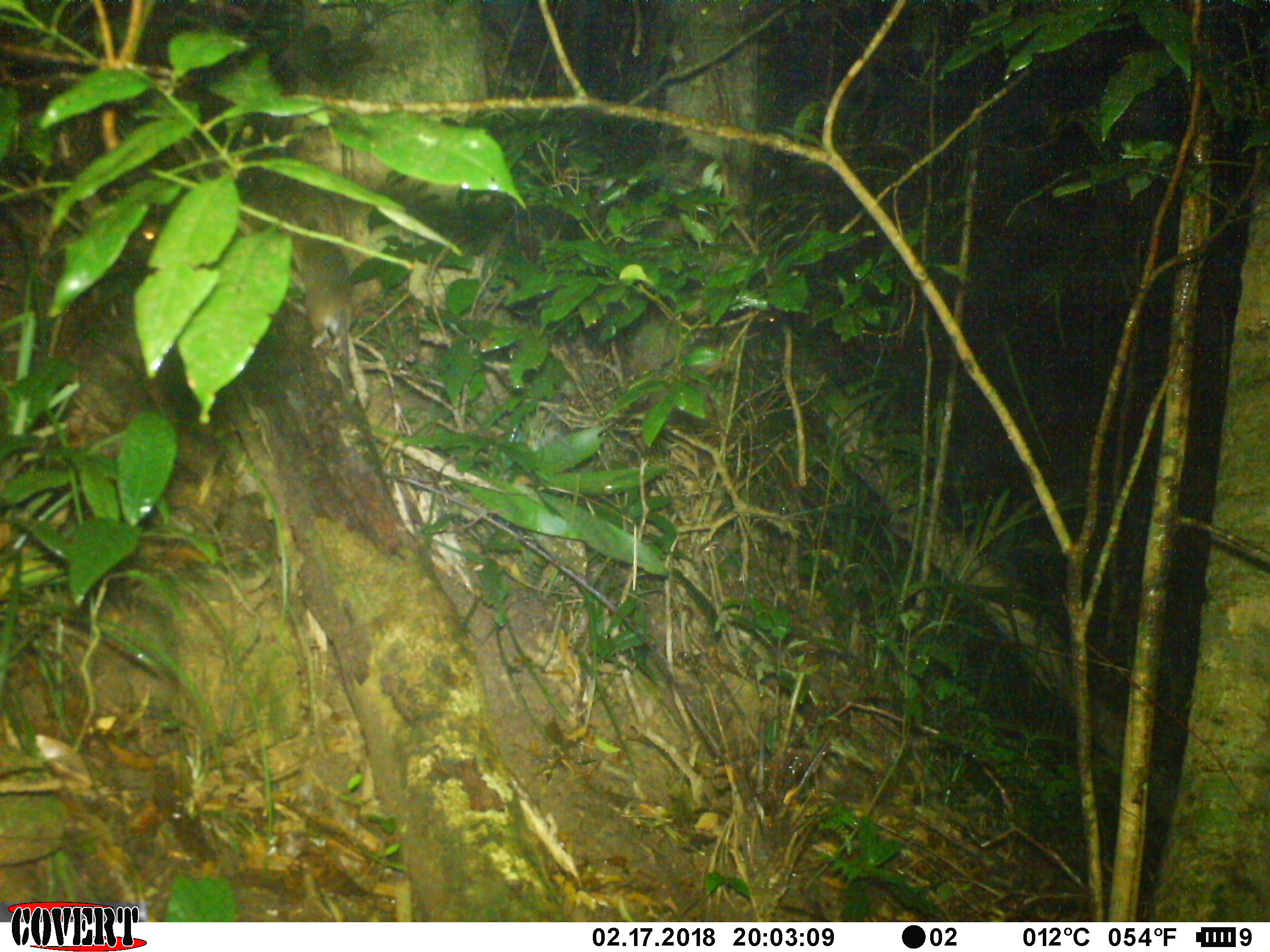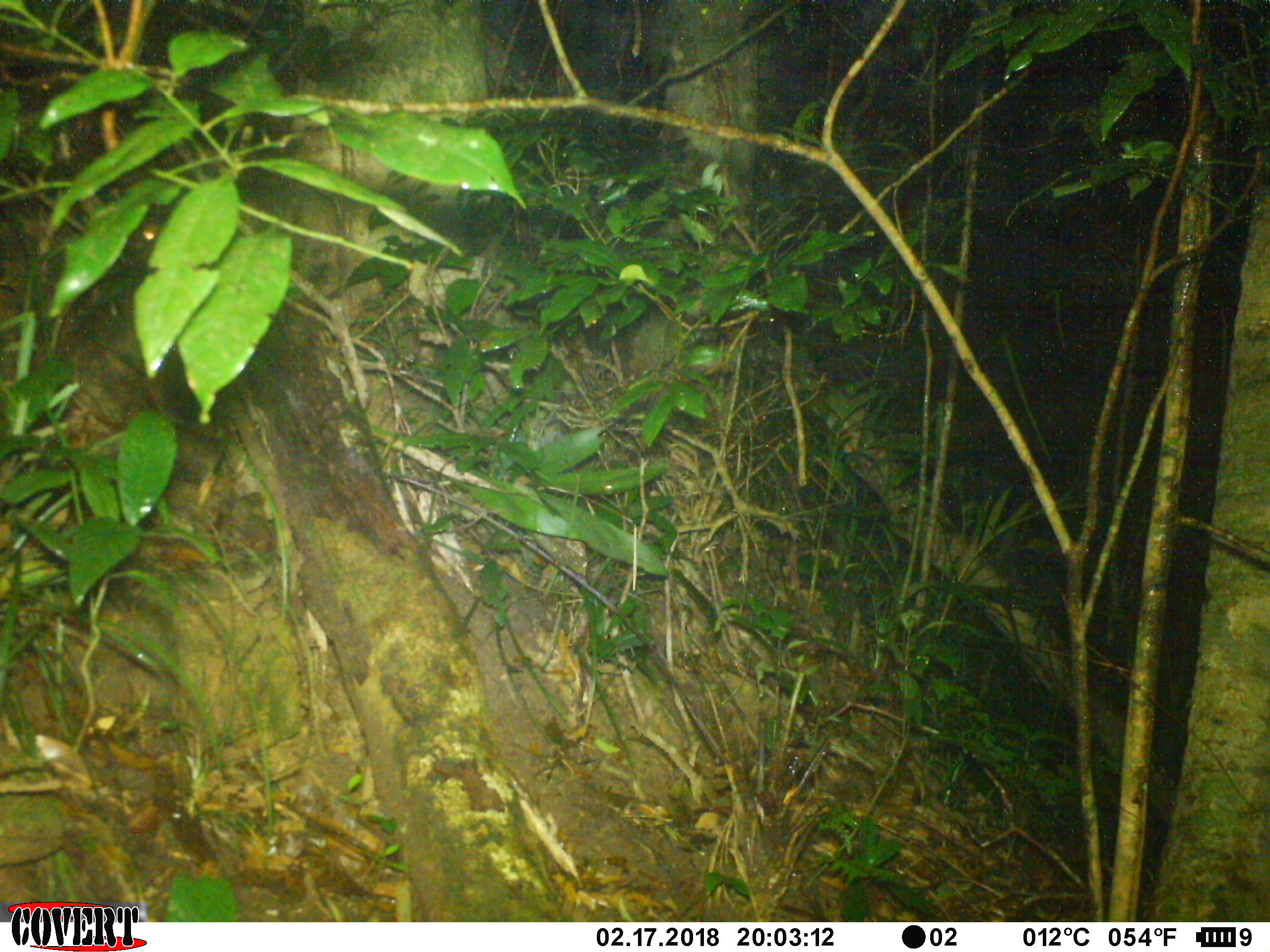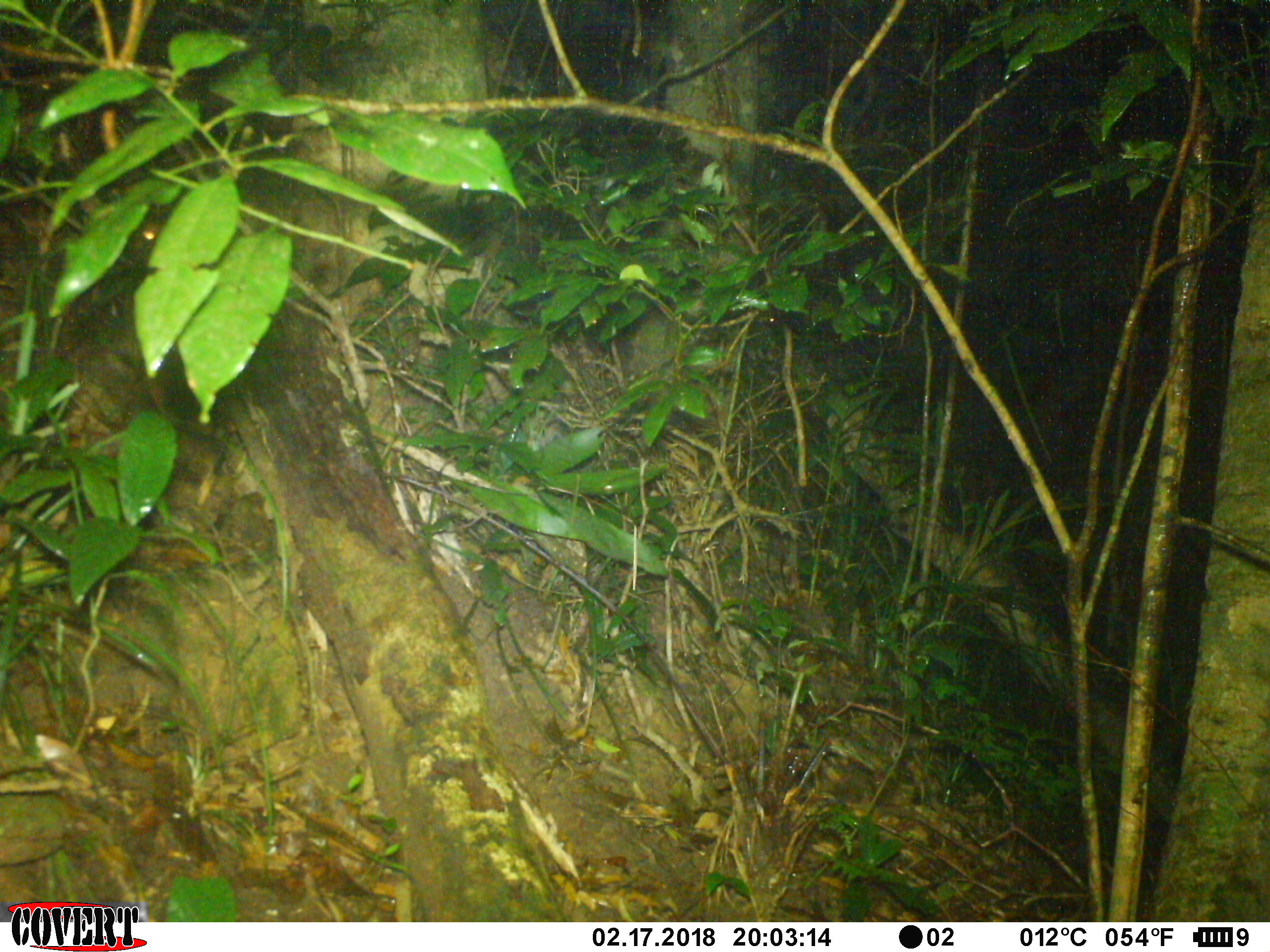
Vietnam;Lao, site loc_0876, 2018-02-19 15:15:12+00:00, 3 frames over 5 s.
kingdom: Animalia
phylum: Chordata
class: Mammalia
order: Rodentia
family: Muridae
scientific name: Muridae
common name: old-world mice and rats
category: unidentified murid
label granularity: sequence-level